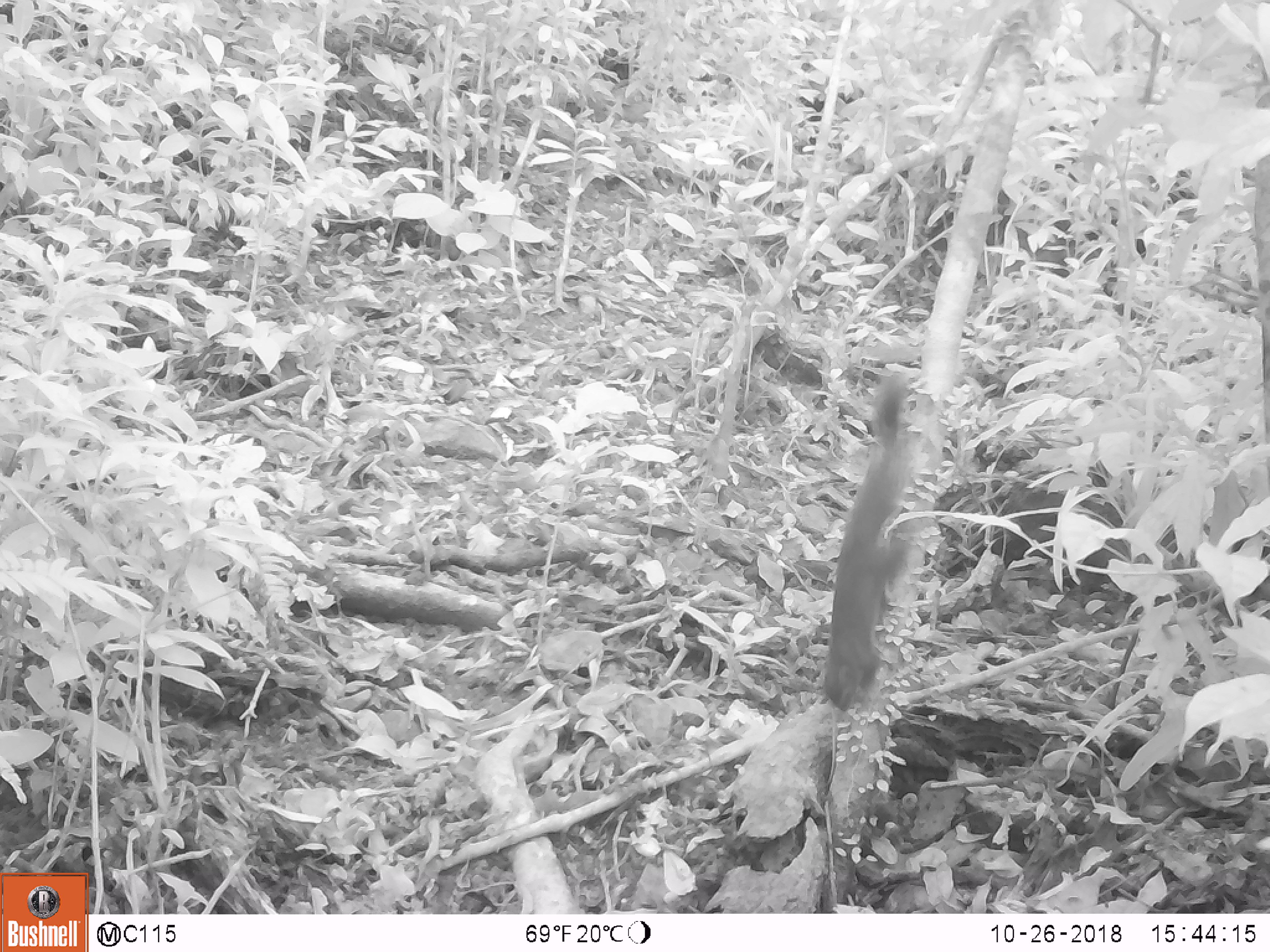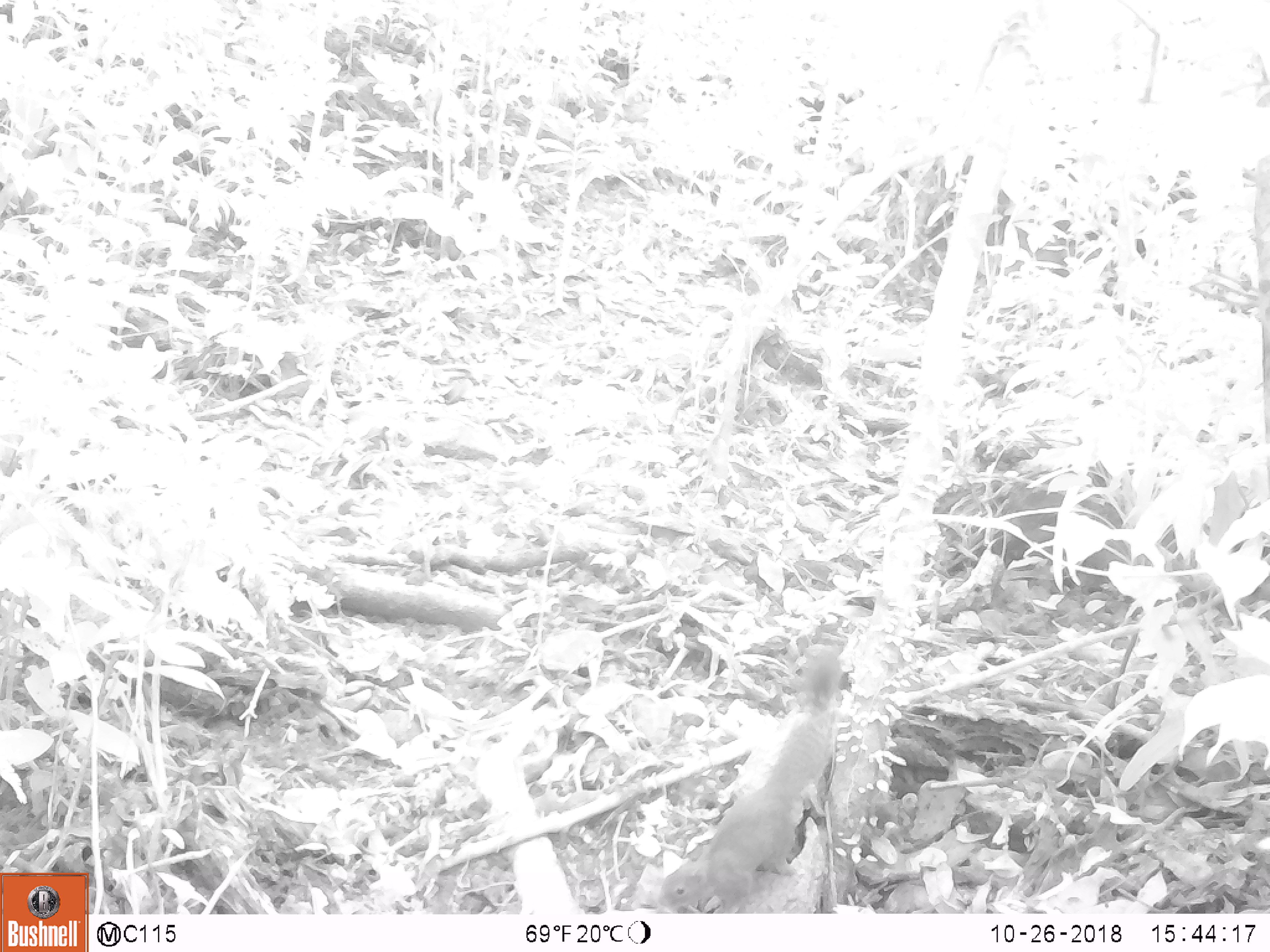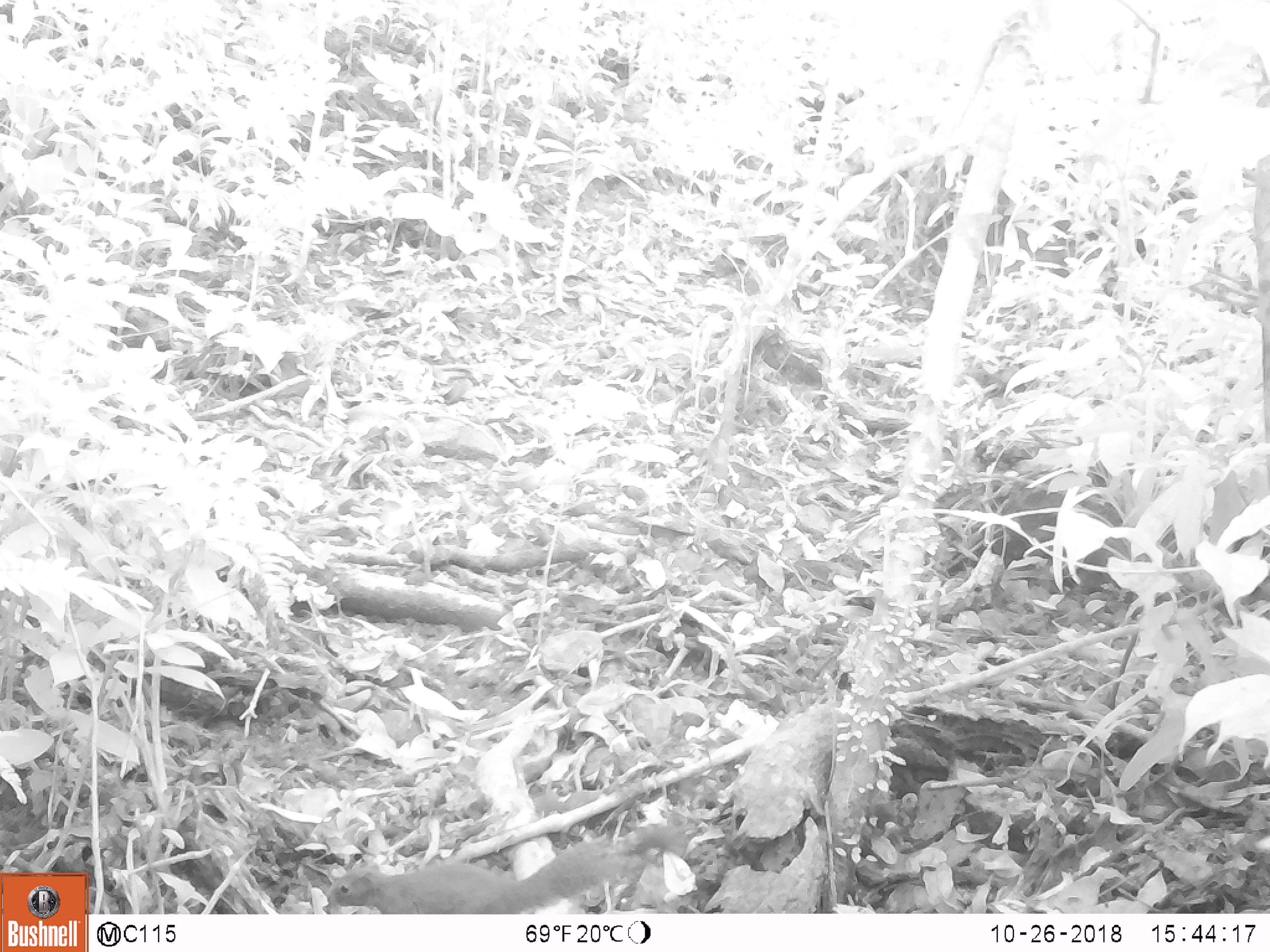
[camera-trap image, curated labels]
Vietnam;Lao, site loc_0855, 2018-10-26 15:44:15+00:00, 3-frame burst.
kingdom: Animalia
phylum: Chordata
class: Mammalia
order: Rodentia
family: Sciuridae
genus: Sciurus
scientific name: Sciurus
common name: squirrel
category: unidentified squirrel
Unidentified squirrel (squirrel) (Sciurus). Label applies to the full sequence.